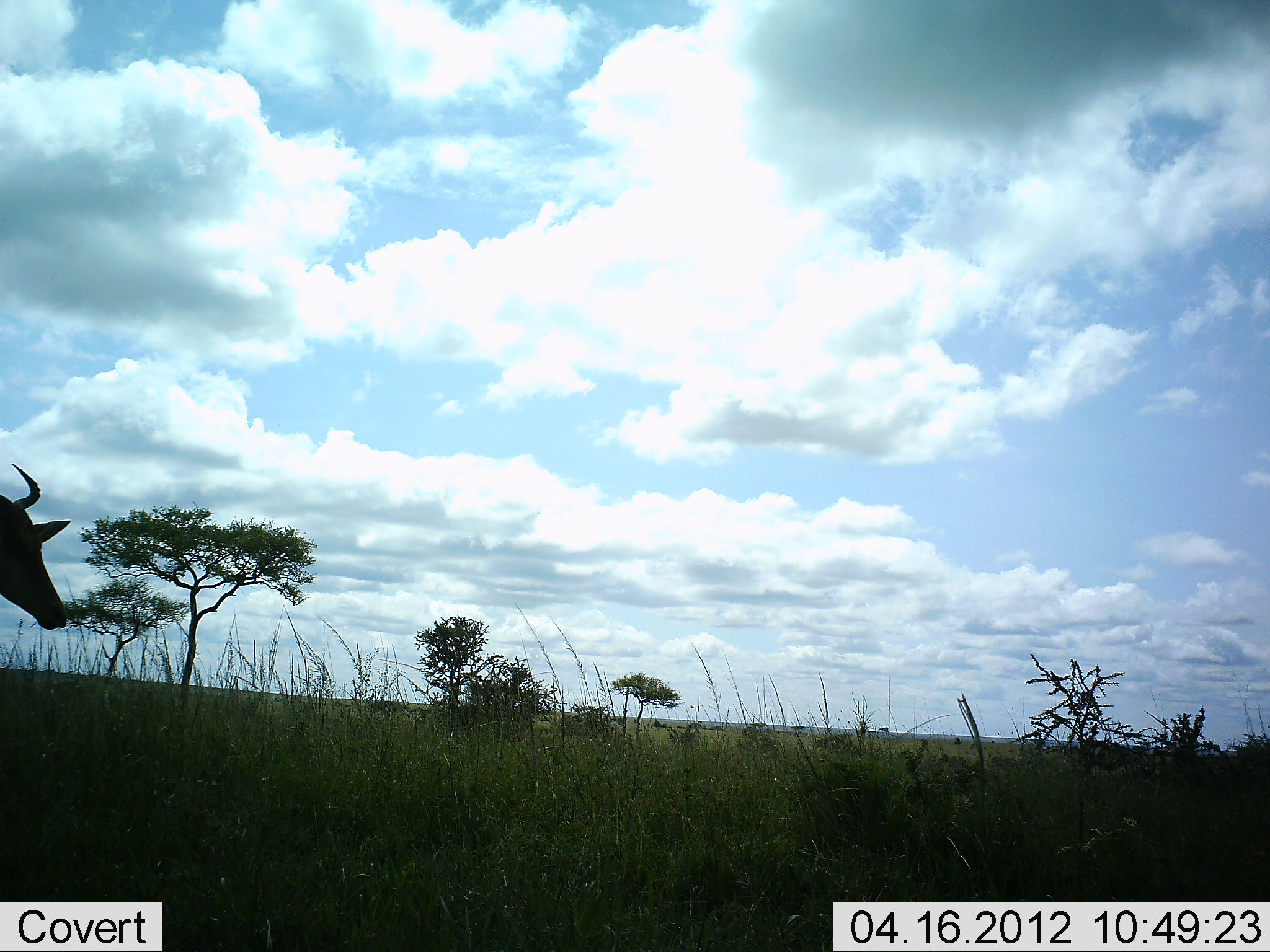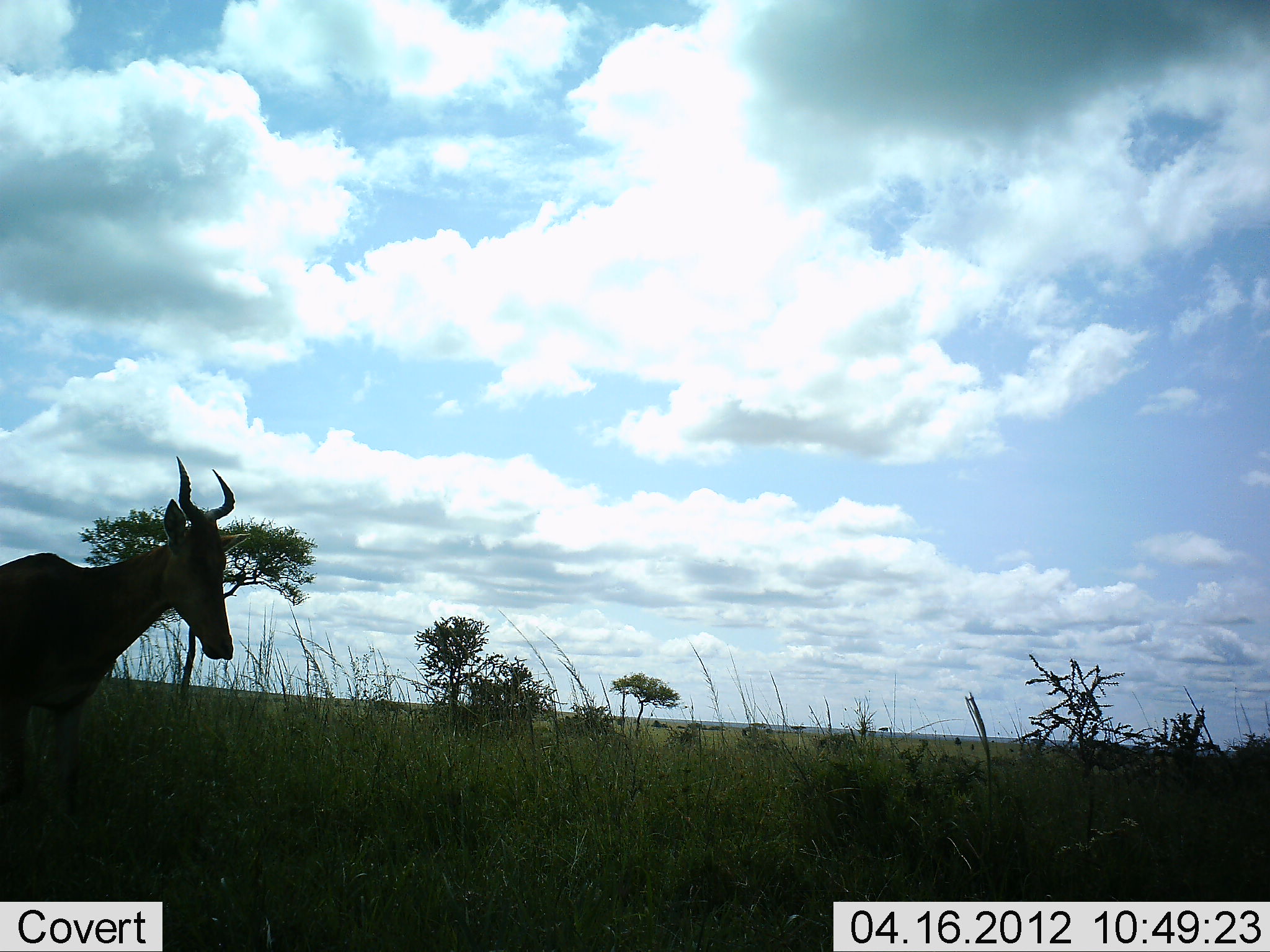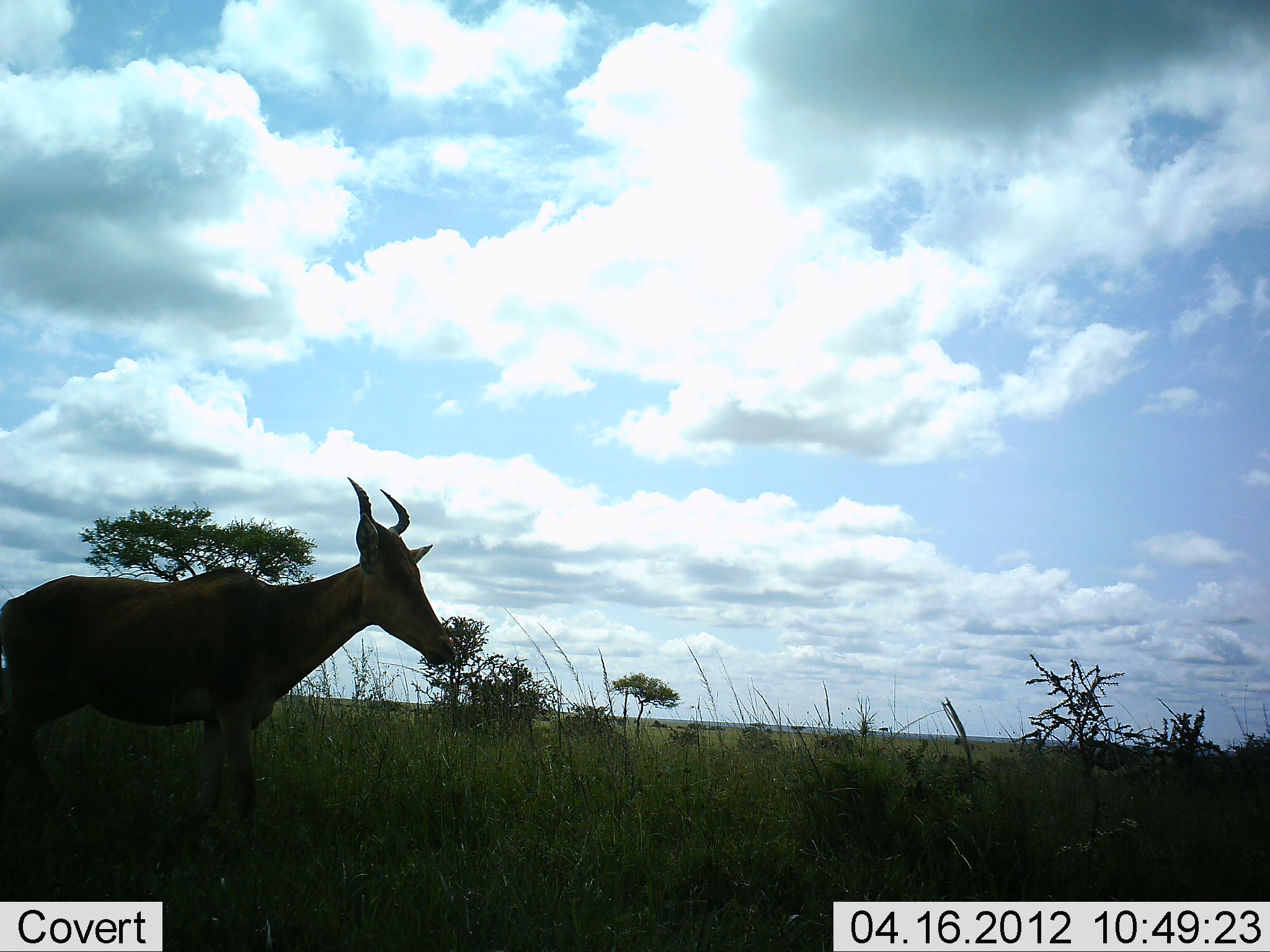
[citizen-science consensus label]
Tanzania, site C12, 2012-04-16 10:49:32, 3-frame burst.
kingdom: Animalia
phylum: Chordata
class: Mammalia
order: Artiodactyla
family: Bovidae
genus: Alcelaphus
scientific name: Alcelaphus buselaphus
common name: hartebeest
Hartebeest (Alcelaphus buselaphus), count 1. Behavior (volunteer vote fractions): standing 0%, resting 0%, moving 100%, interacting 0%. Young present (vote fraction): 0%. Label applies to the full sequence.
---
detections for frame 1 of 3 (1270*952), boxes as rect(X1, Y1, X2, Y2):
animal: rect(0, 461, 71, 632)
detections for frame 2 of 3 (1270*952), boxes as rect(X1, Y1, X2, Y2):
animal: rect(0, 456, 238, 900)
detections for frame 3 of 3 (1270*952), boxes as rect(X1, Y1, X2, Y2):
animal: rect(0, 475, 456, 880)